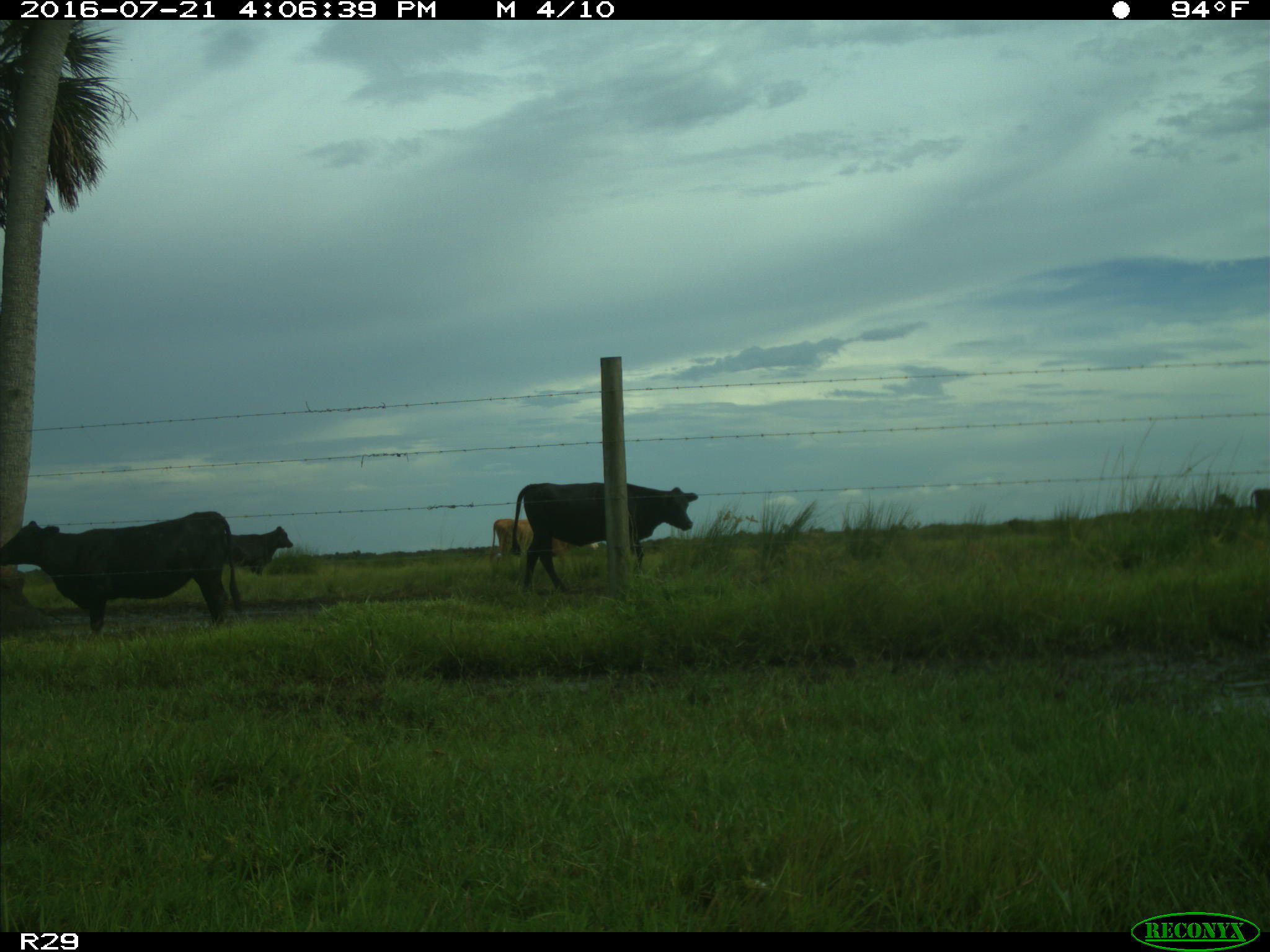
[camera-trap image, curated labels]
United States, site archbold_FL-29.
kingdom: Animalia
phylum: Chordata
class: Mammalia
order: Artiodactyla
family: Bovidae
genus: Bos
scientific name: Bos taurus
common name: domestic cow